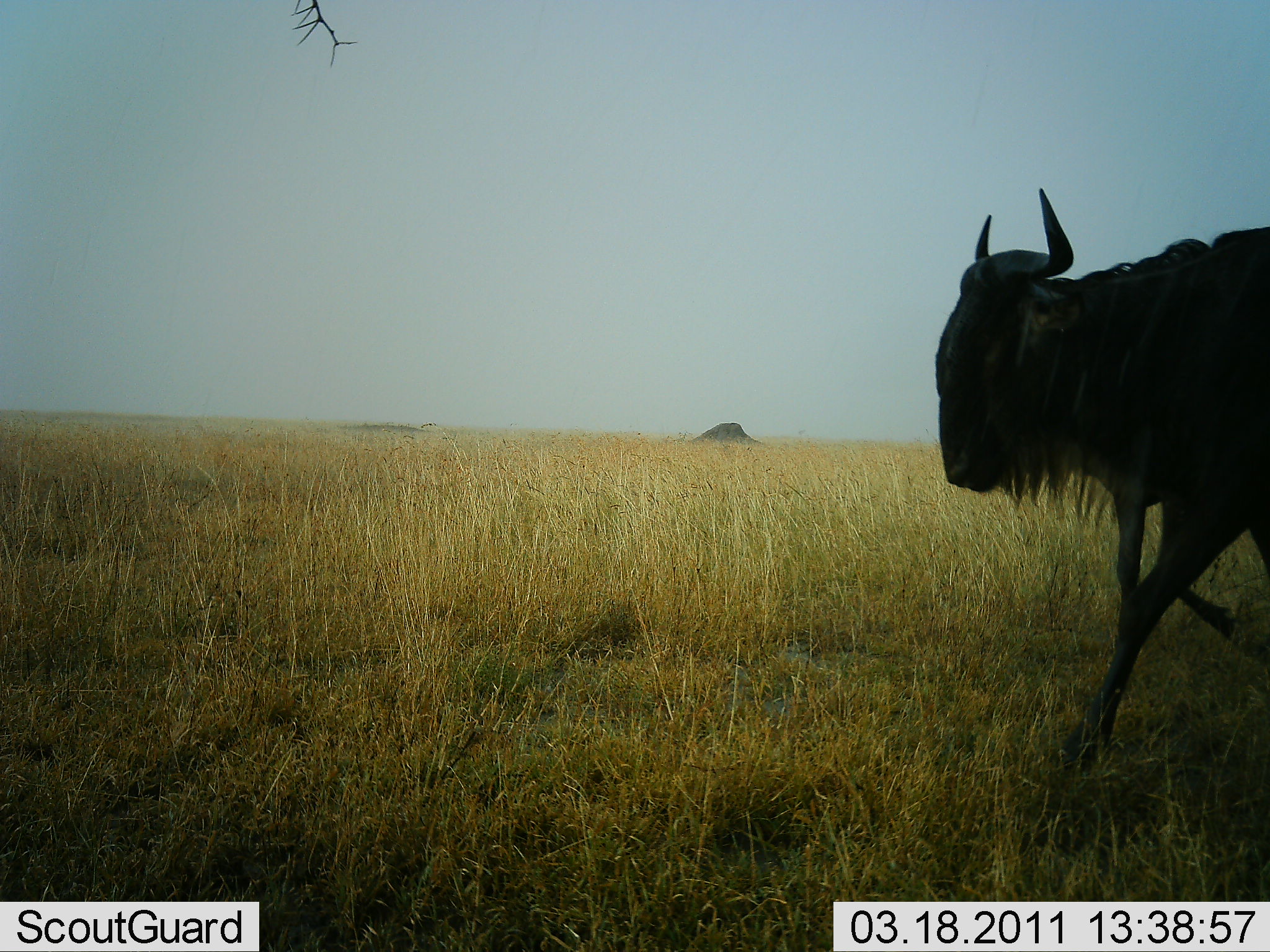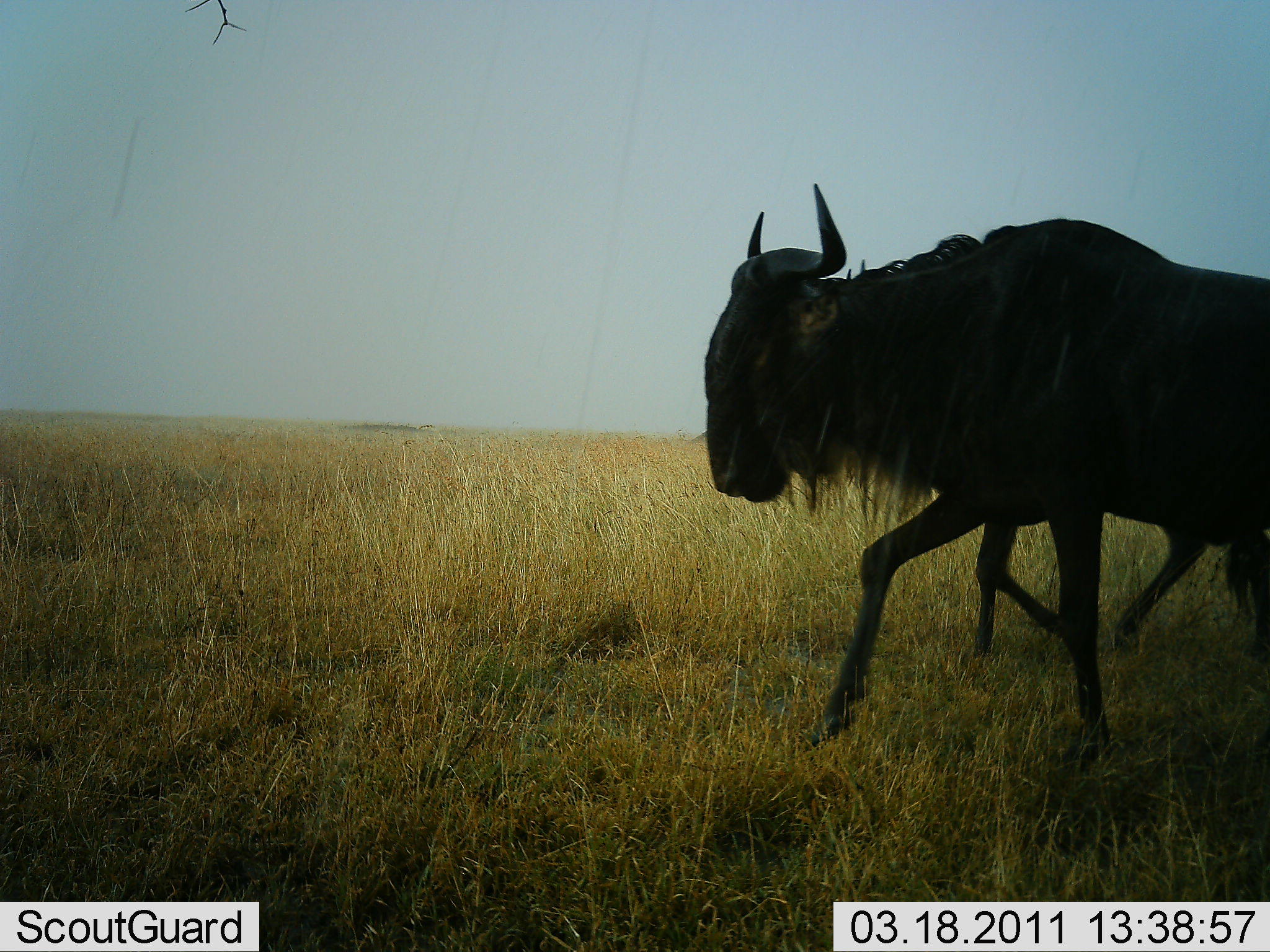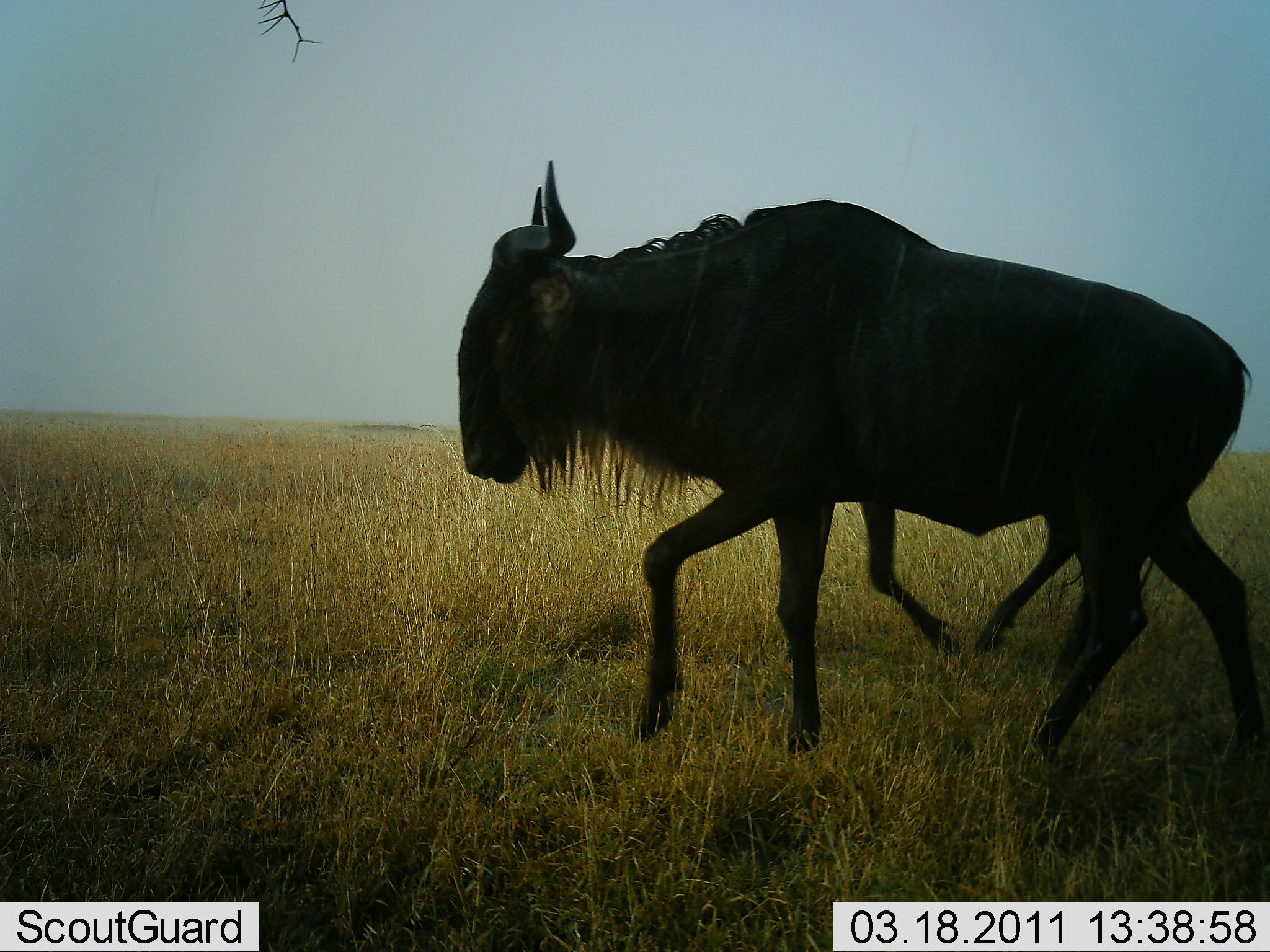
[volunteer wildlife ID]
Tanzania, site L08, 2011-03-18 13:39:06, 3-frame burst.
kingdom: Animalia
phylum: Chordata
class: Mammalia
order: Artiodactyla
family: Bovidae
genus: Connochaetes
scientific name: Connochaetes taurinus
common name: blue wildebeest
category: wildebeest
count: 2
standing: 0%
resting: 0%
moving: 100%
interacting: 0%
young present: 0%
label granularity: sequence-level